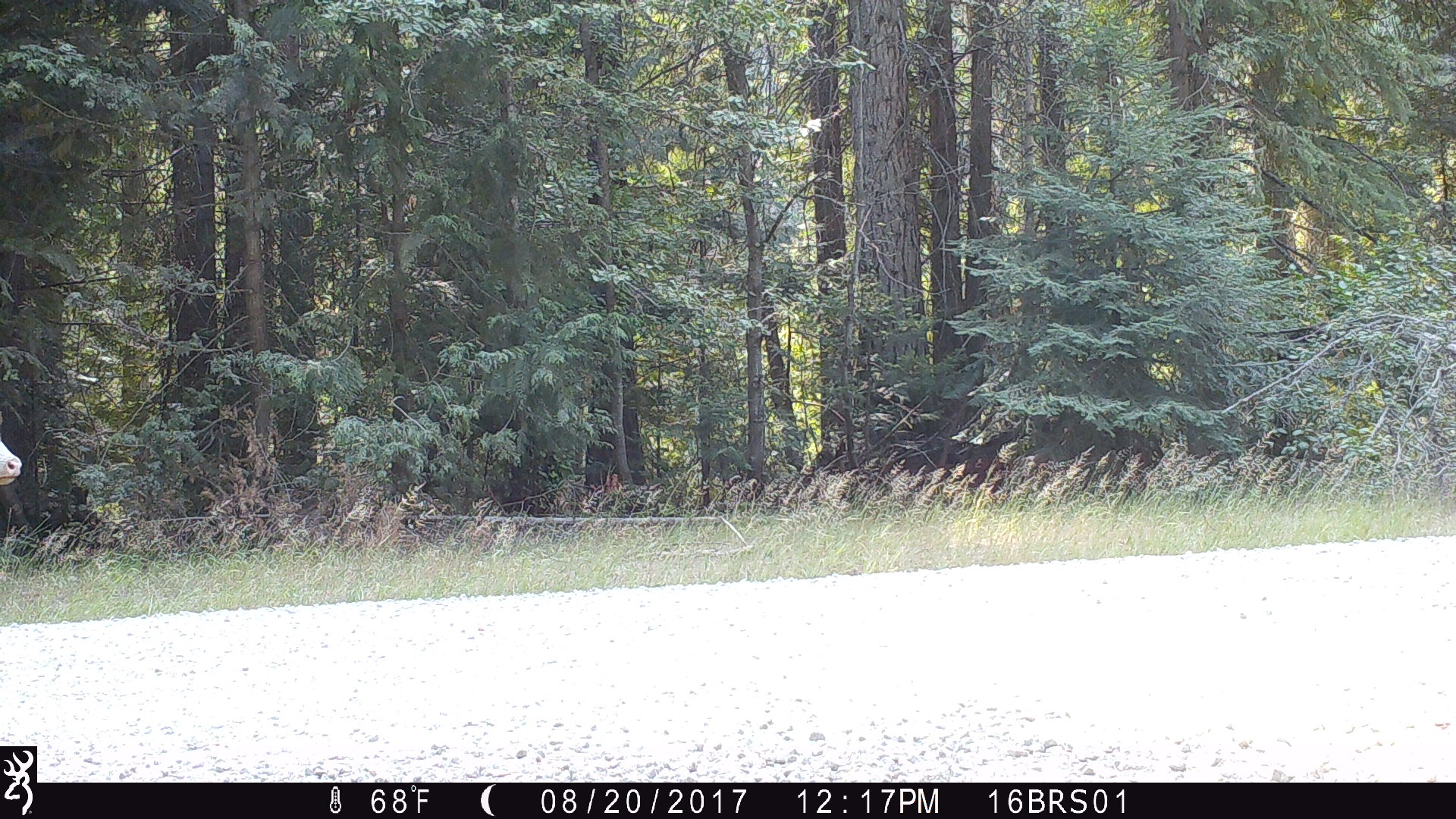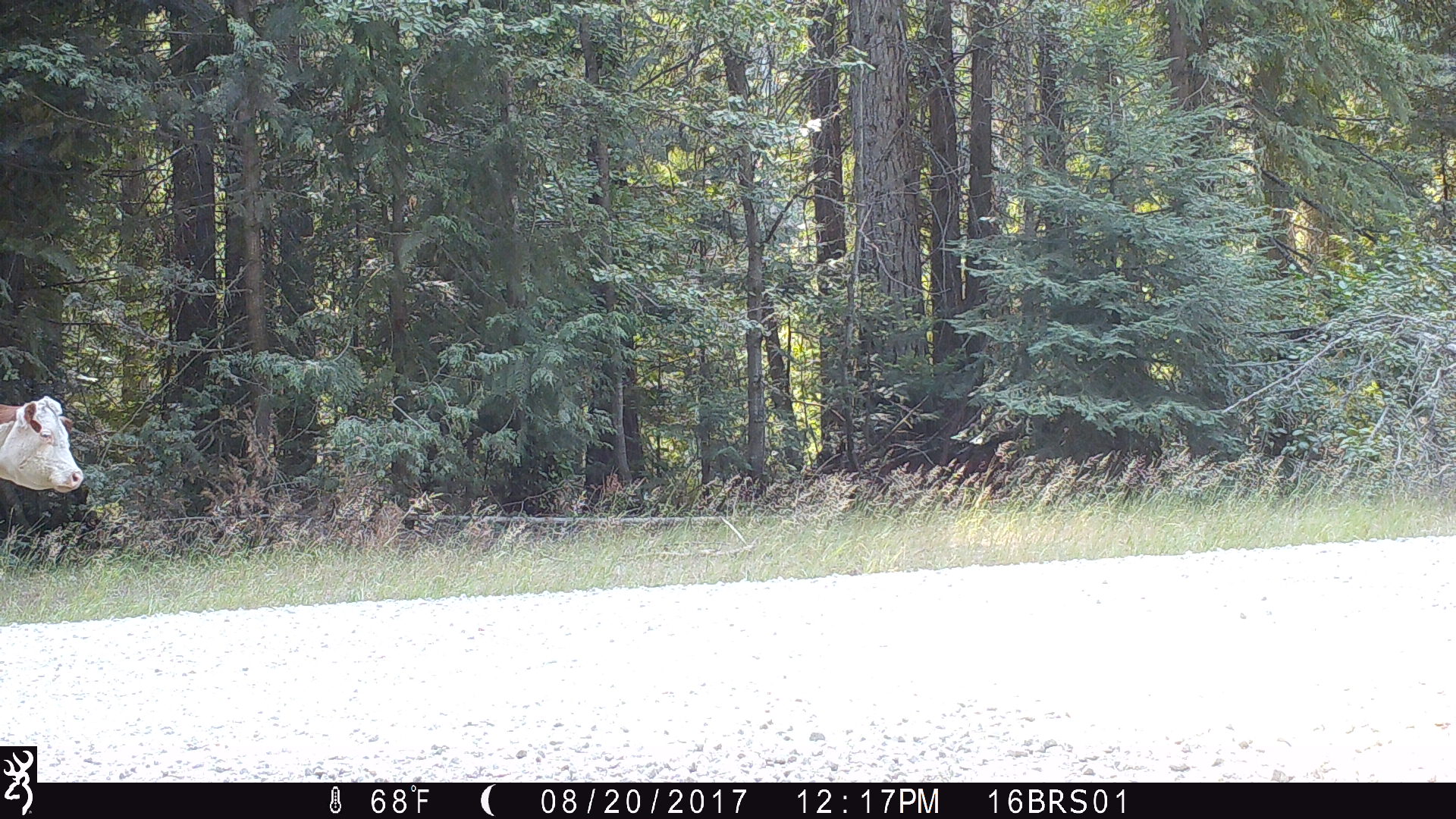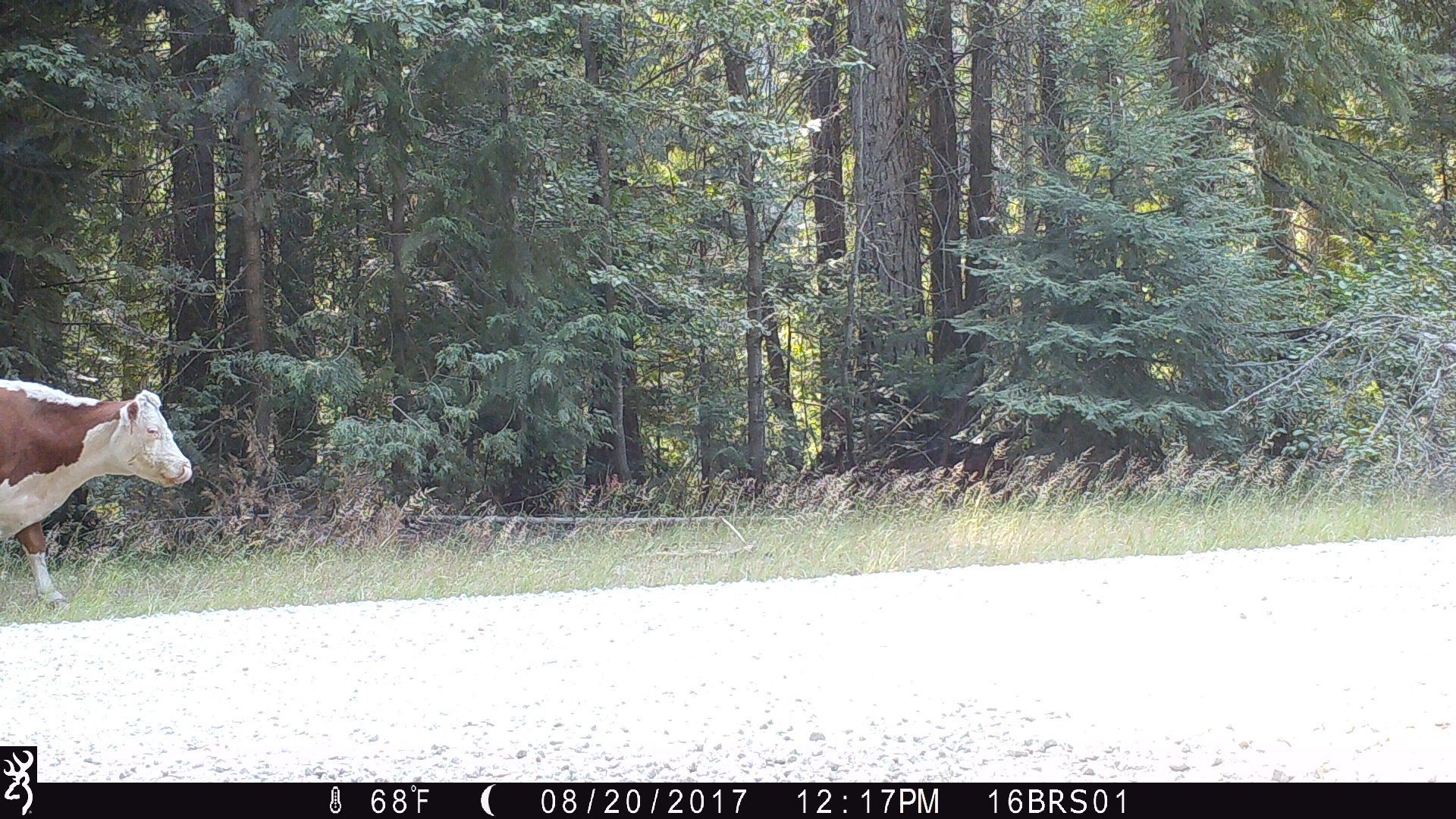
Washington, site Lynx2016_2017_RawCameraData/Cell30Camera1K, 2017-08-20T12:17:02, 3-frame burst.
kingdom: Animalia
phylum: Chordata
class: Mammalia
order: Artiodactyla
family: Bovidae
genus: Bos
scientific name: Bos taurus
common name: domestic cattle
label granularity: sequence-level